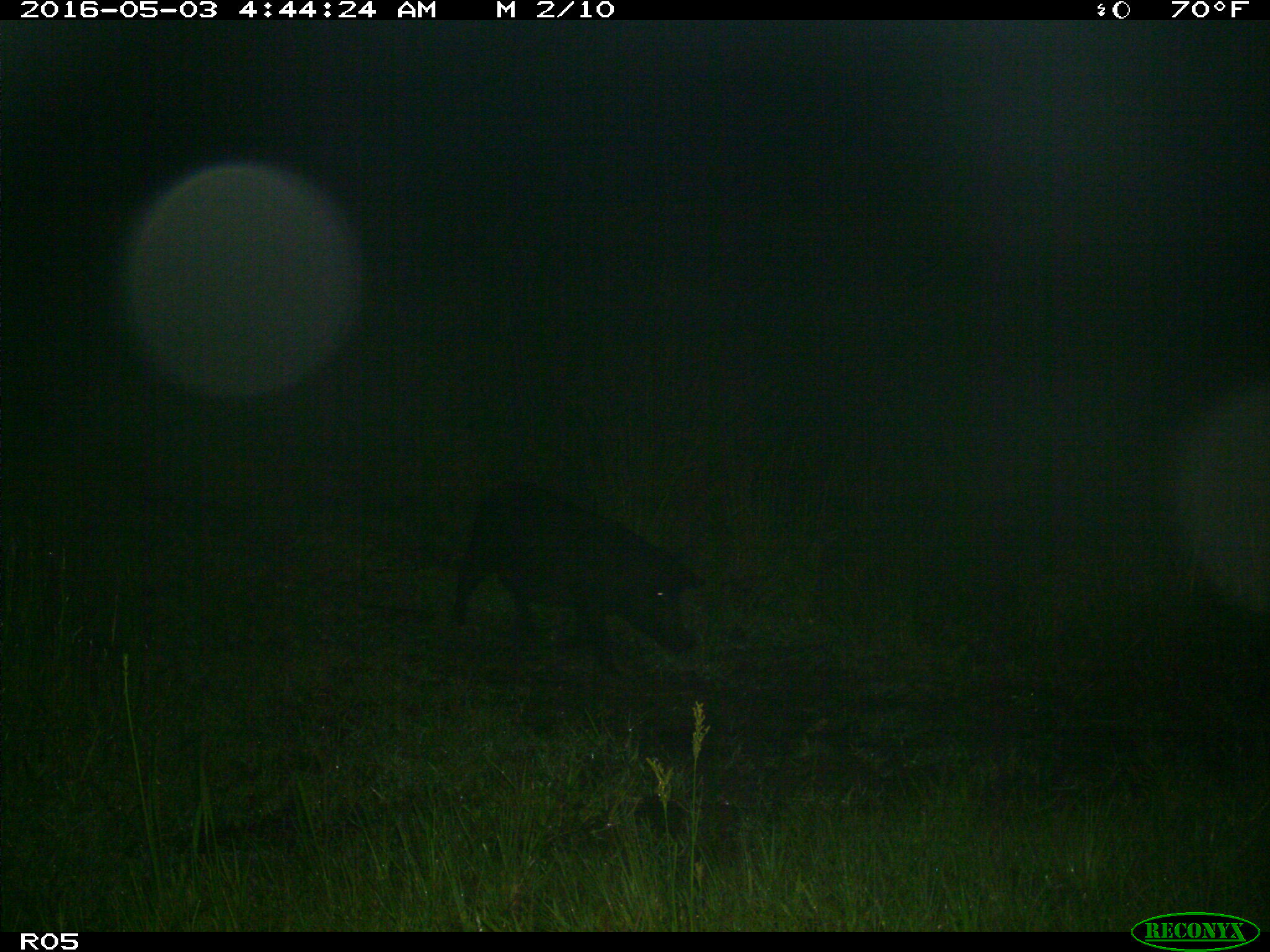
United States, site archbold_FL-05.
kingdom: Animalia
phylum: Chordata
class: Mammalia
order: Artiodactyla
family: Suidae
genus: Sus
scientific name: Sus scrofa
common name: wild boar